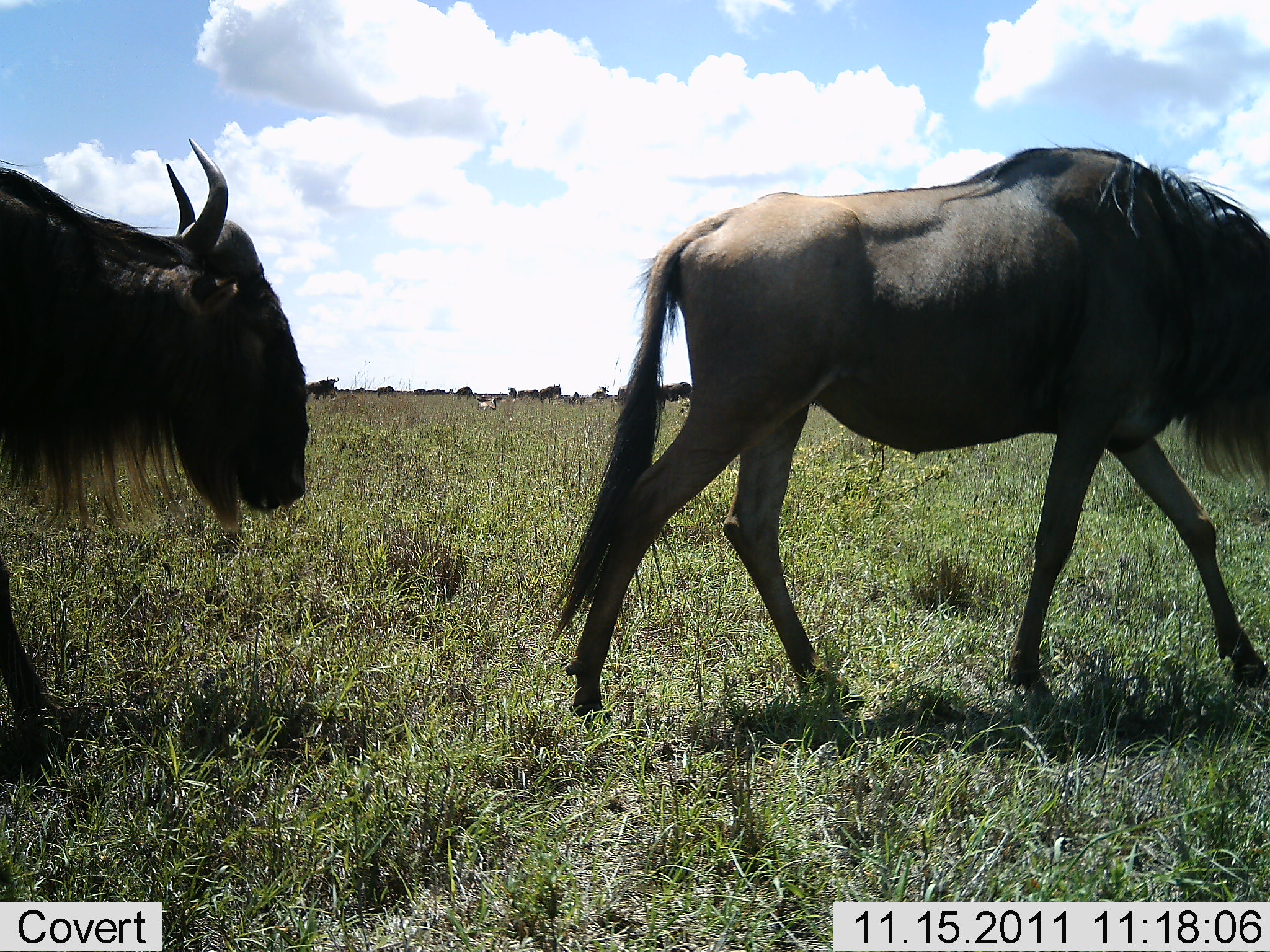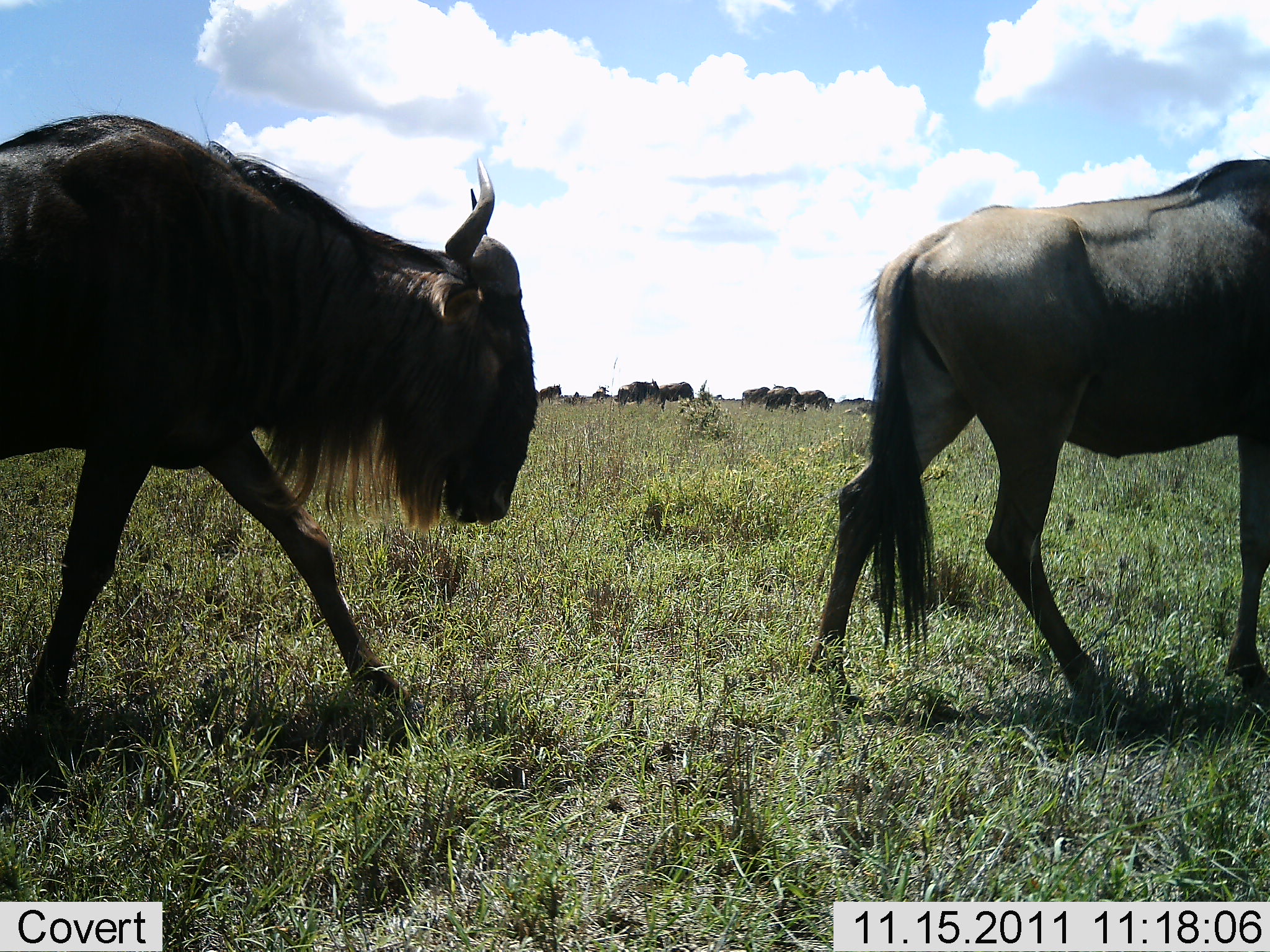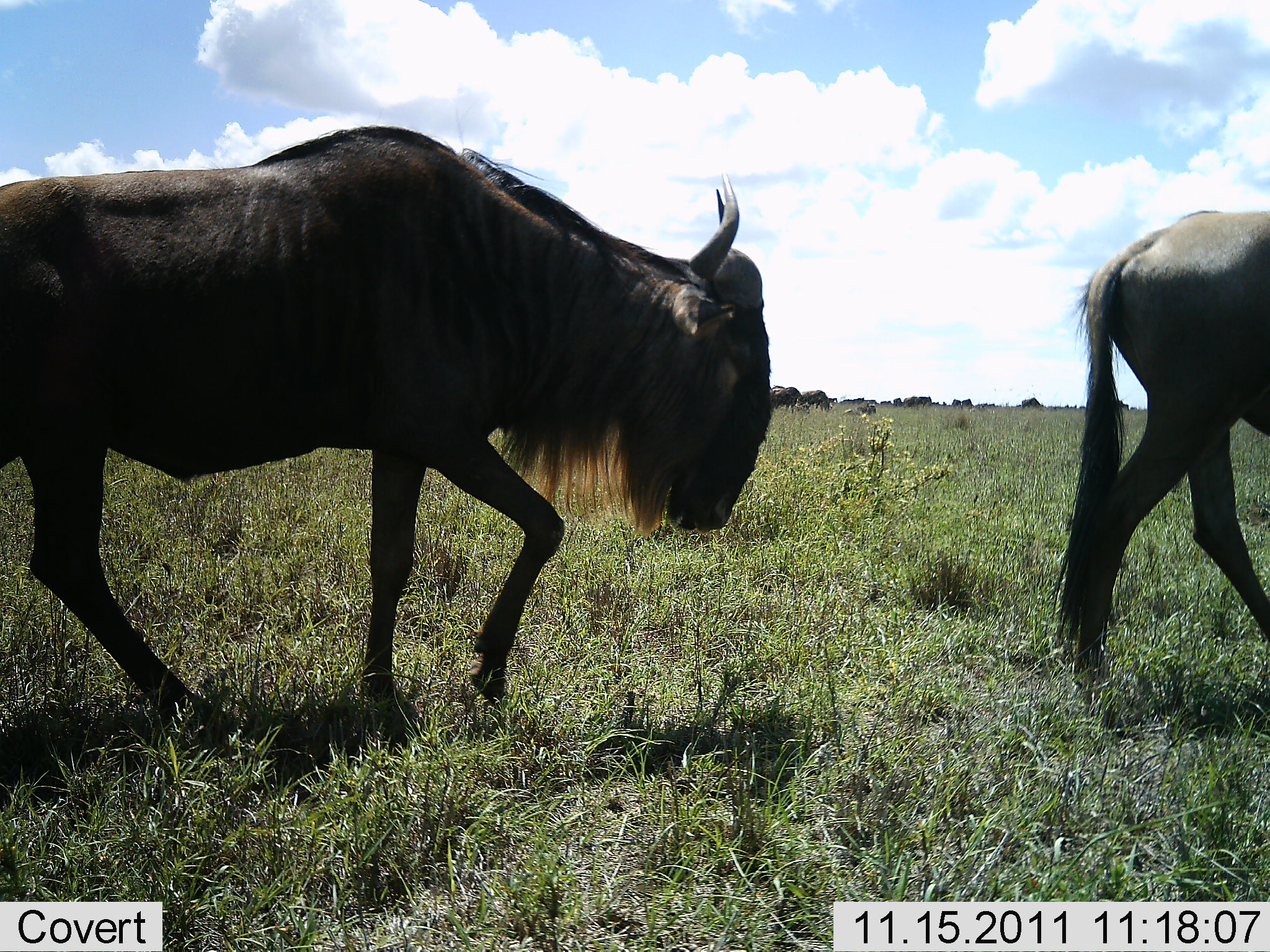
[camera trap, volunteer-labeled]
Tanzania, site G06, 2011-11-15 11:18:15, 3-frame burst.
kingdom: Animalia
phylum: Chordata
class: Mammalia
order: Artiodactyla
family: Bovidae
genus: Connochaetes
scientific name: Connochaetes taurinus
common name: blue wildebeest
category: wildebeest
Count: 11-50.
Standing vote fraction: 7%.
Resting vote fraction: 0%.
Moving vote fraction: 100%.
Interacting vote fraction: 0%.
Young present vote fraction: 0%.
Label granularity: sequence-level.